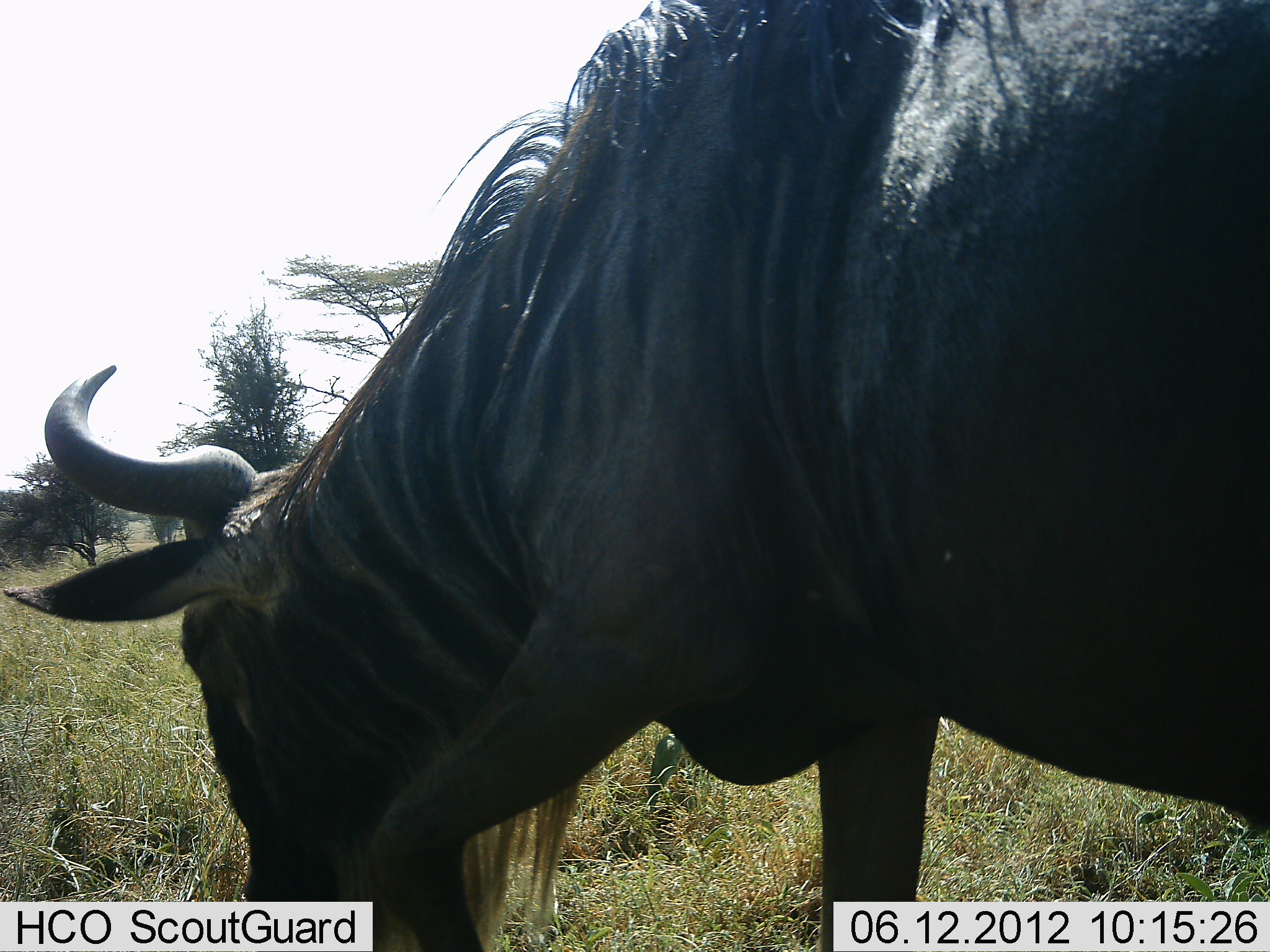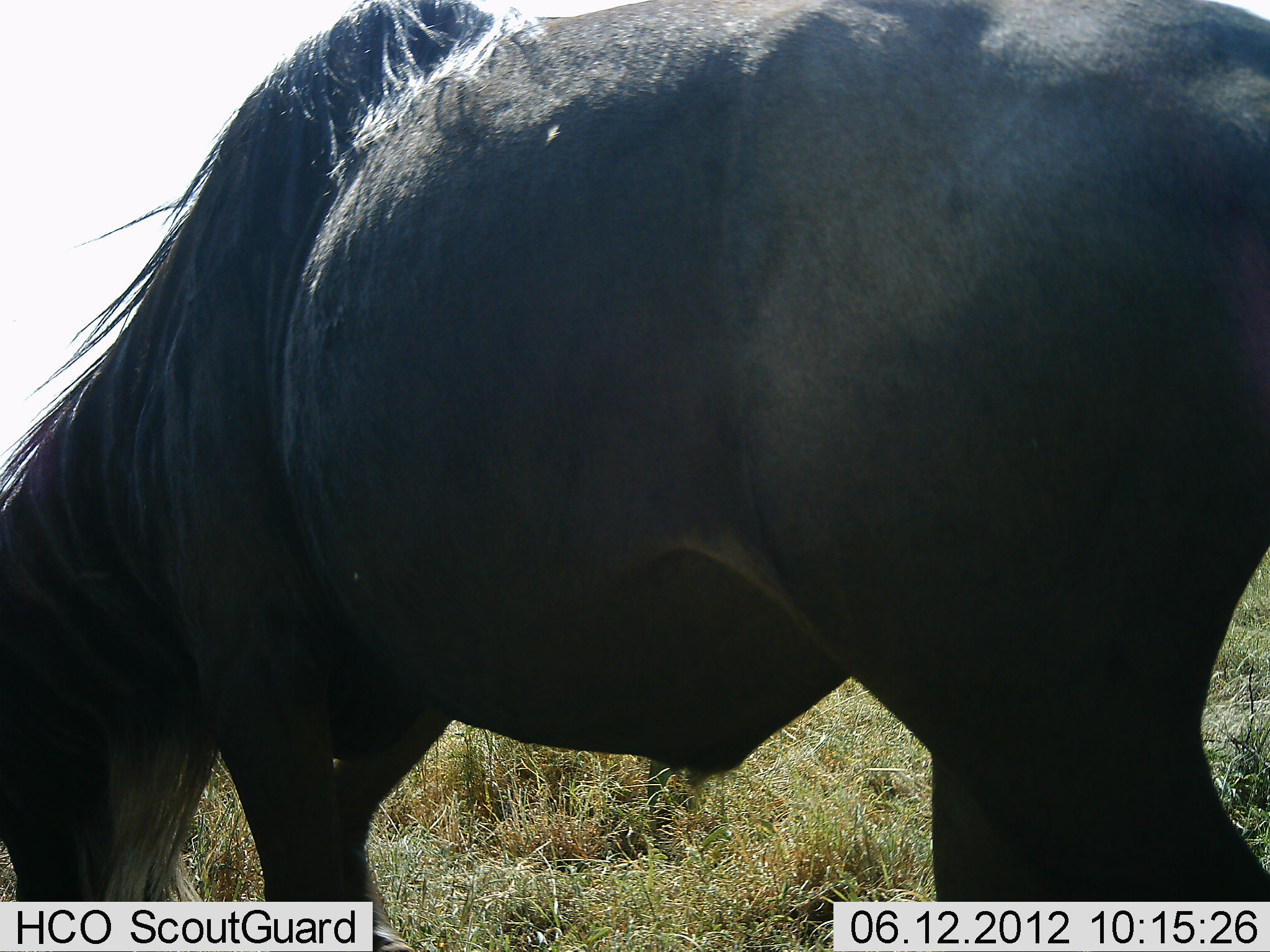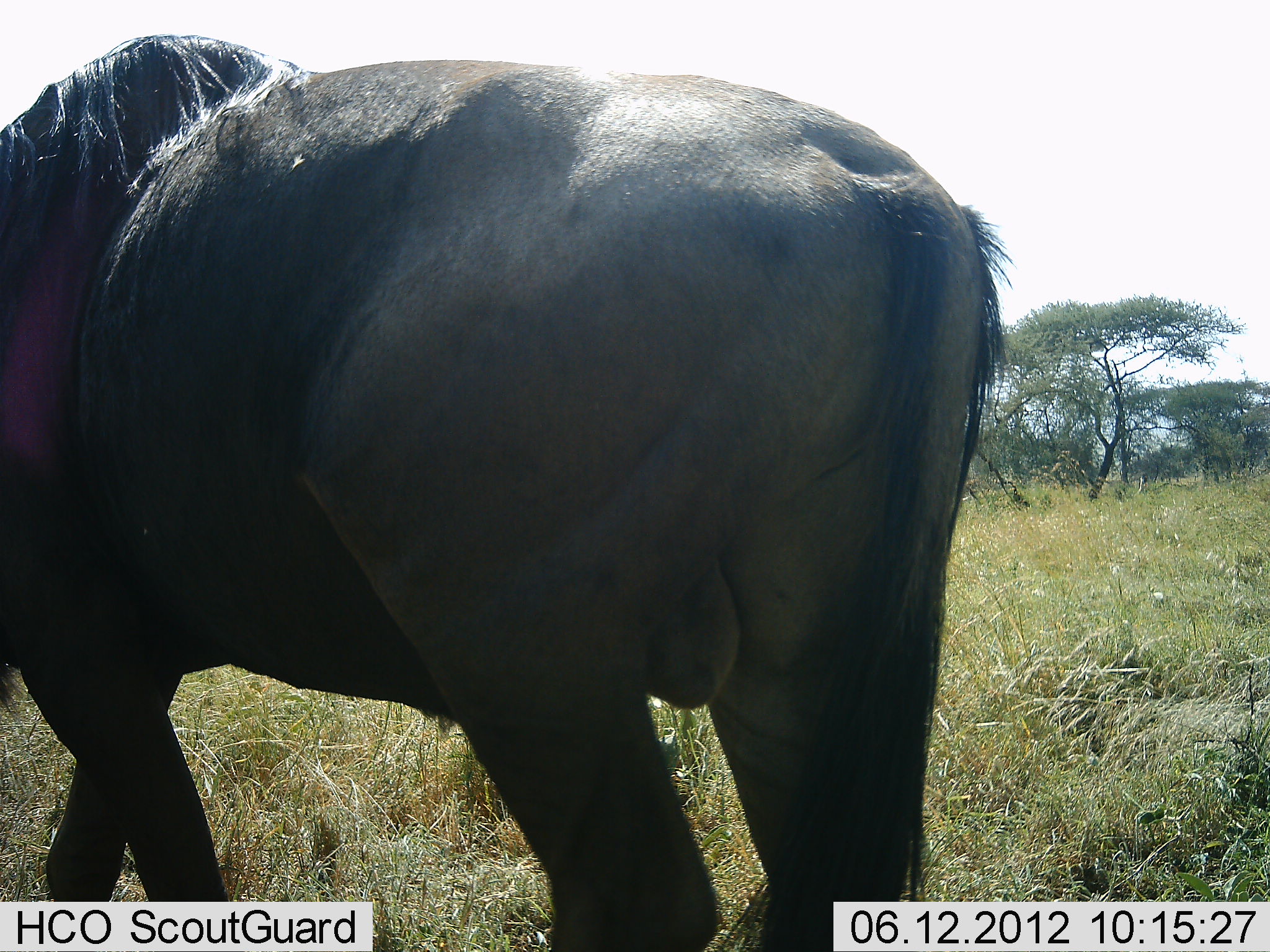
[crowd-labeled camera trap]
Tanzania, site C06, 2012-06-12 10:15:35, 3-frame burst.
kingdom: Animalia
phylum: Chordata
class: Mammalia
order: Artiodactyla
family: Bovidae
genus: Connochaetes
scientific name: Connochaetes taurinus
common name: blue wildebeest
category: wildebeest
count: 1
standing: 20%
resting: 0%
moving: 70%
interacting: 0%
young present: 0%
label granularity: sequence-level